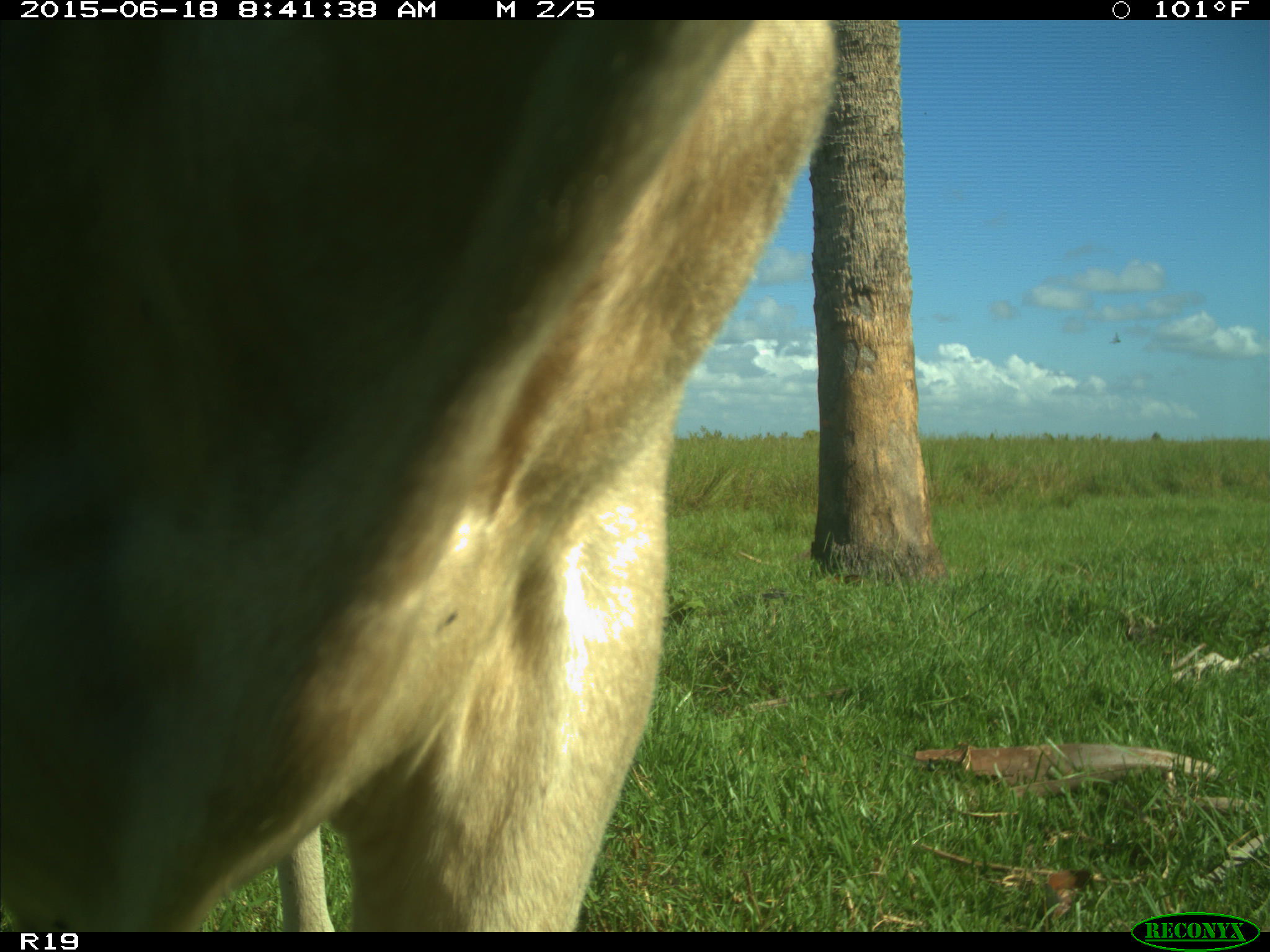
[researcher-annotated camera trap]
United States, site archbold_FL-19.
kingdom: Animalia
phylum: Chordata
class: Mammalia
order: Artiodactyla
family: Bovidae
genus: Bos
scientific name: Bos taurus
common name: domestic cow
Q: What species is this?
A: Bos taurus (domestic cow).